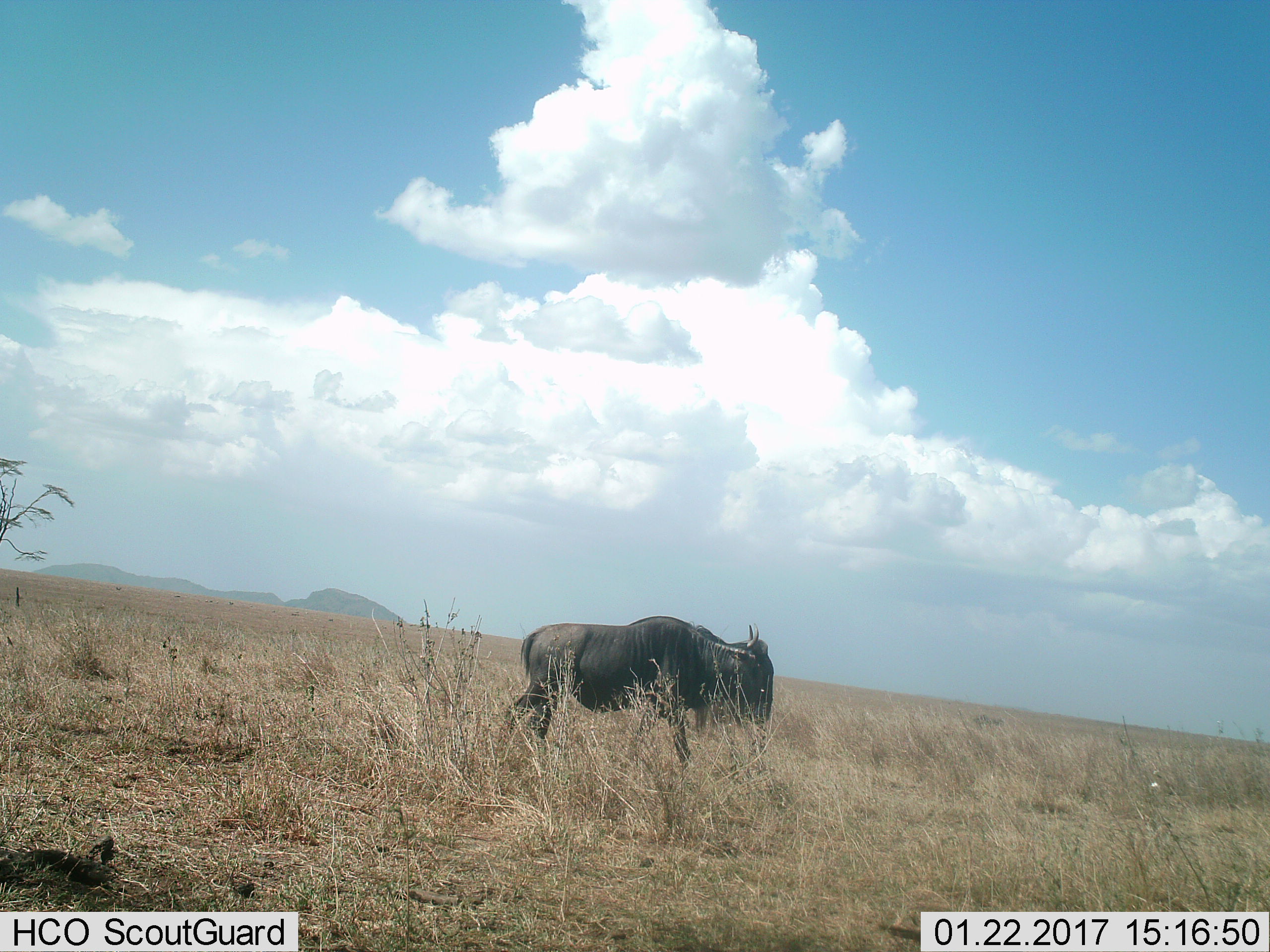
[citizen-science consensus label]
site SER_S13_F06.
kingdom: Animalia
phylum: Chordata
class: Mammalia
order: Artiodactyla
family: Bovidae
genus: Connochaetes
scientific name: Connochaetes taurinus taurinus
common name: blue wildebeest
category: wildebeestblue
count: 1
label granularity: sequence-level